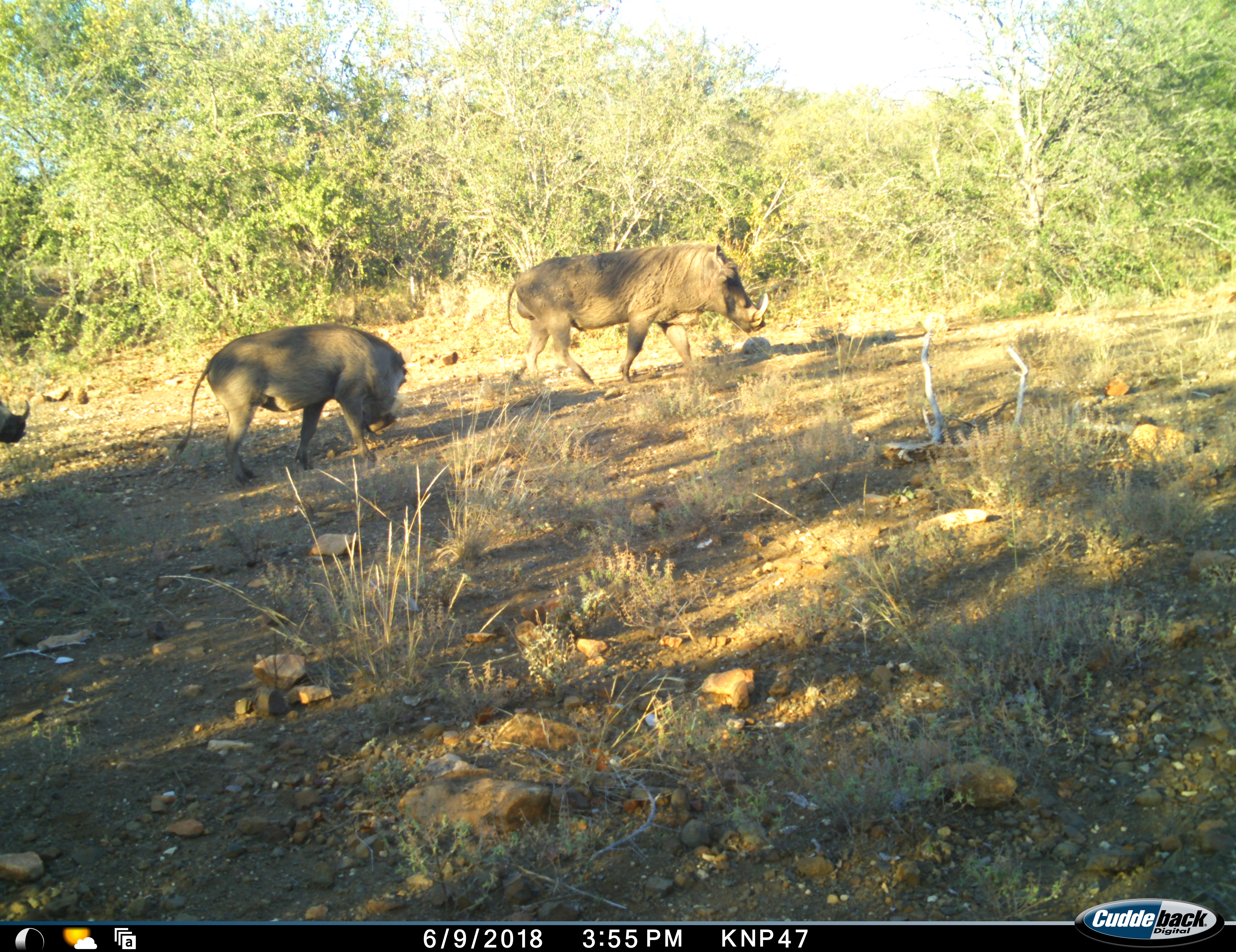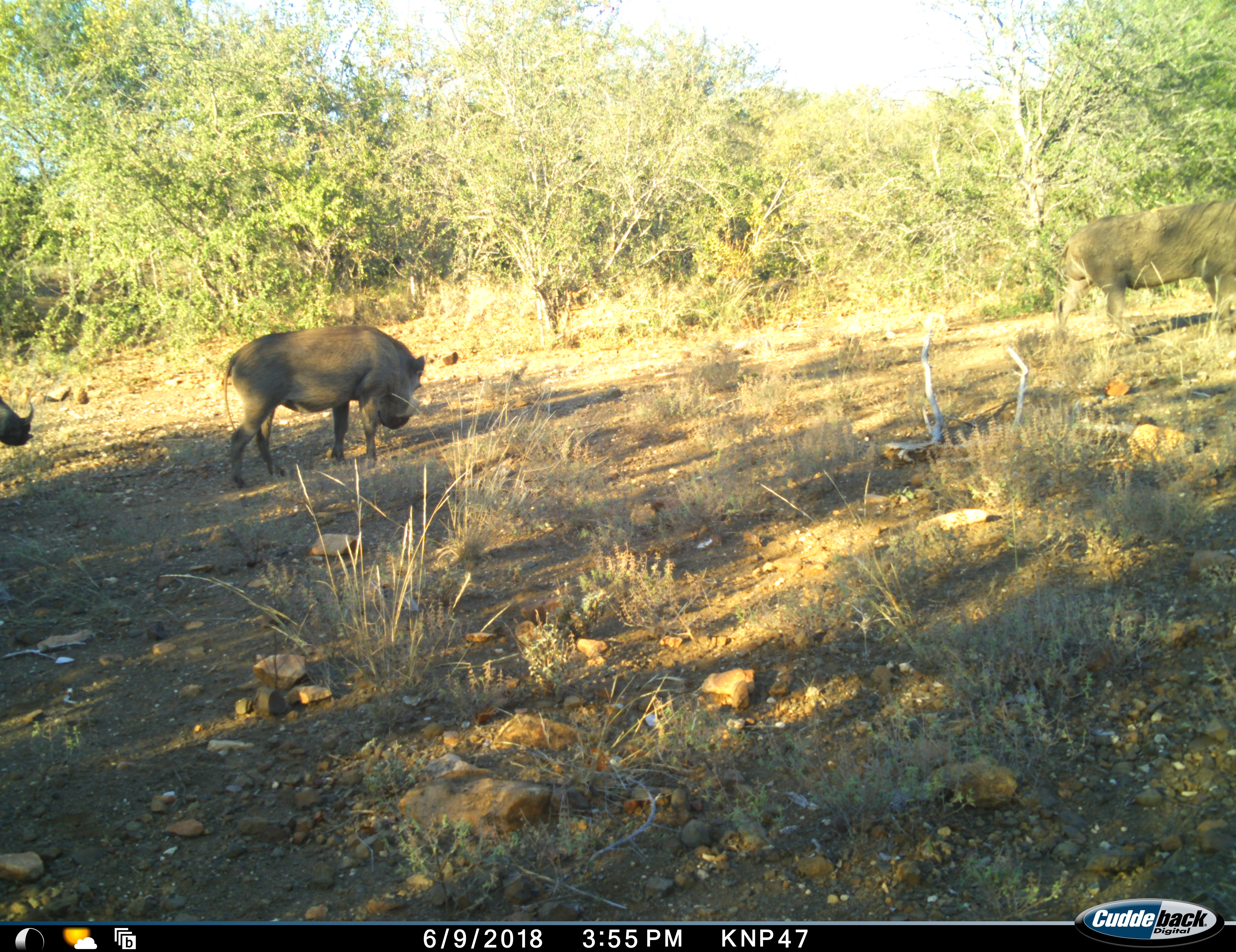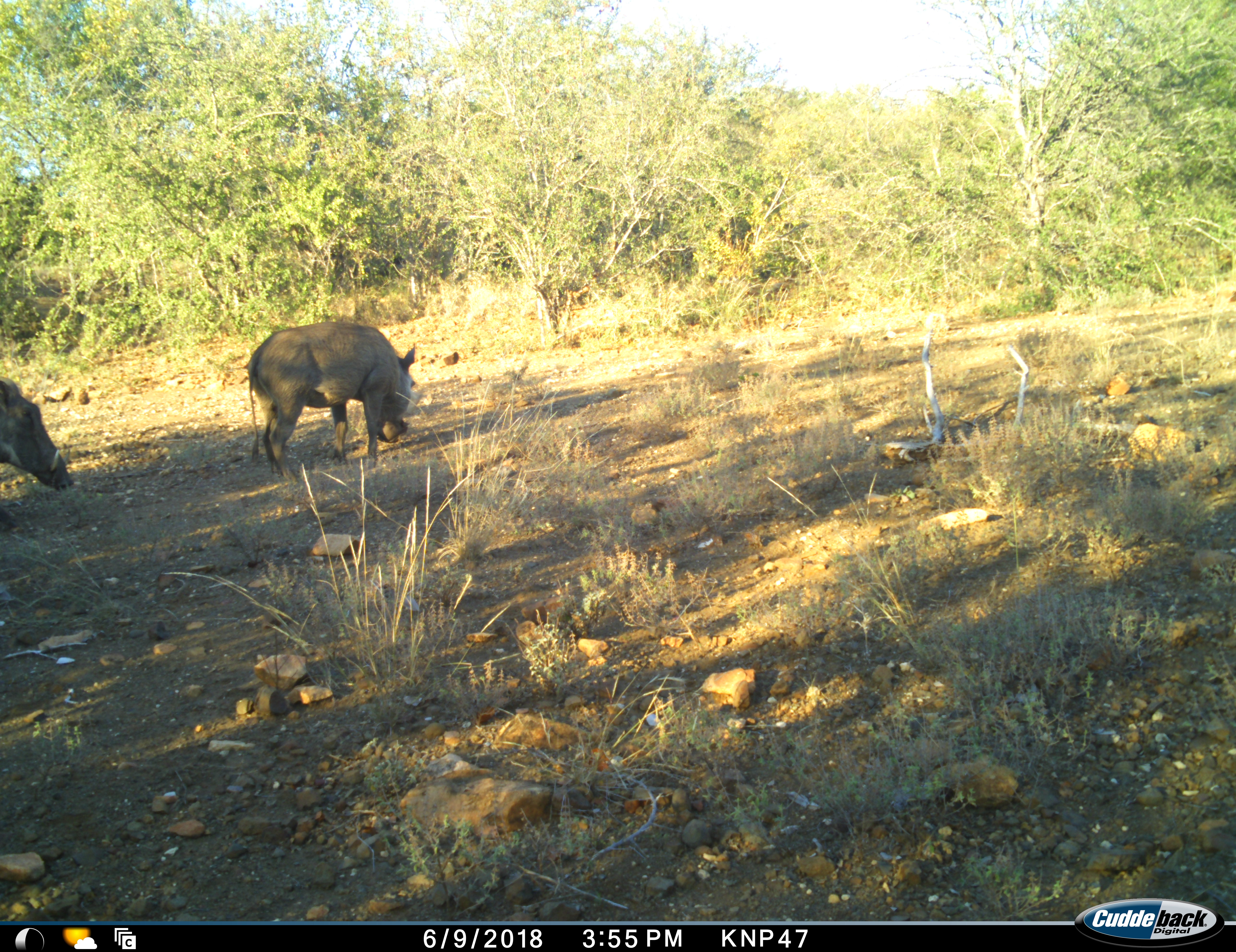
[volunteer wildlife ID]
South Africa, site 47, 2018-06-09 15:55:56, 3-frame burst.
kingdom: Animalia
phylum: Chordata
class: Mammalia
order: Artiodactyla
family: Suidae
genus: Phacochoerus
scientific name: Phacochoerus africanus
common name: warthog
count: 3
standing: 20%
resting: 0%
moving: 100%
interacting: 10%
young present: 20%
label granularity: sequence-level